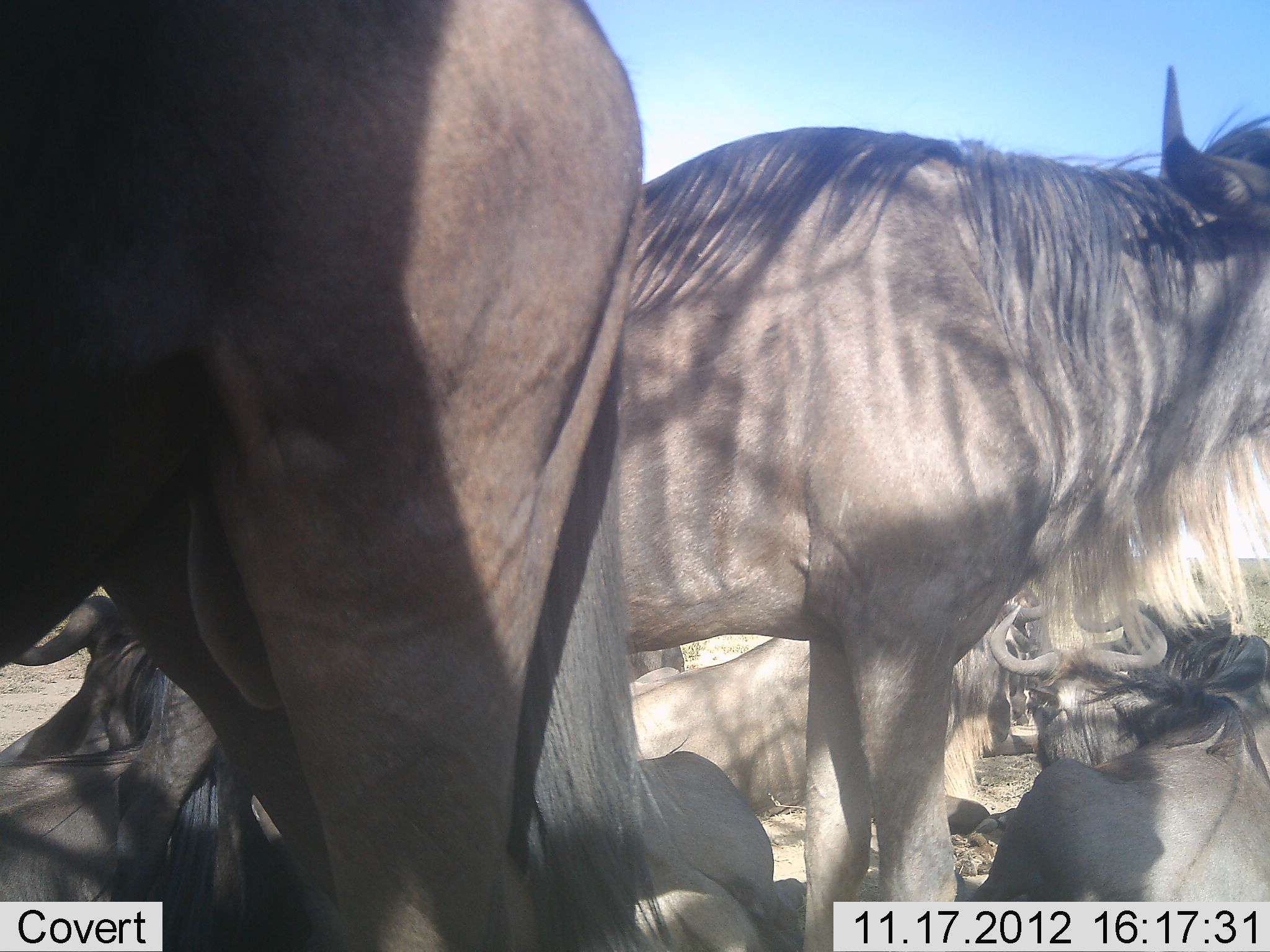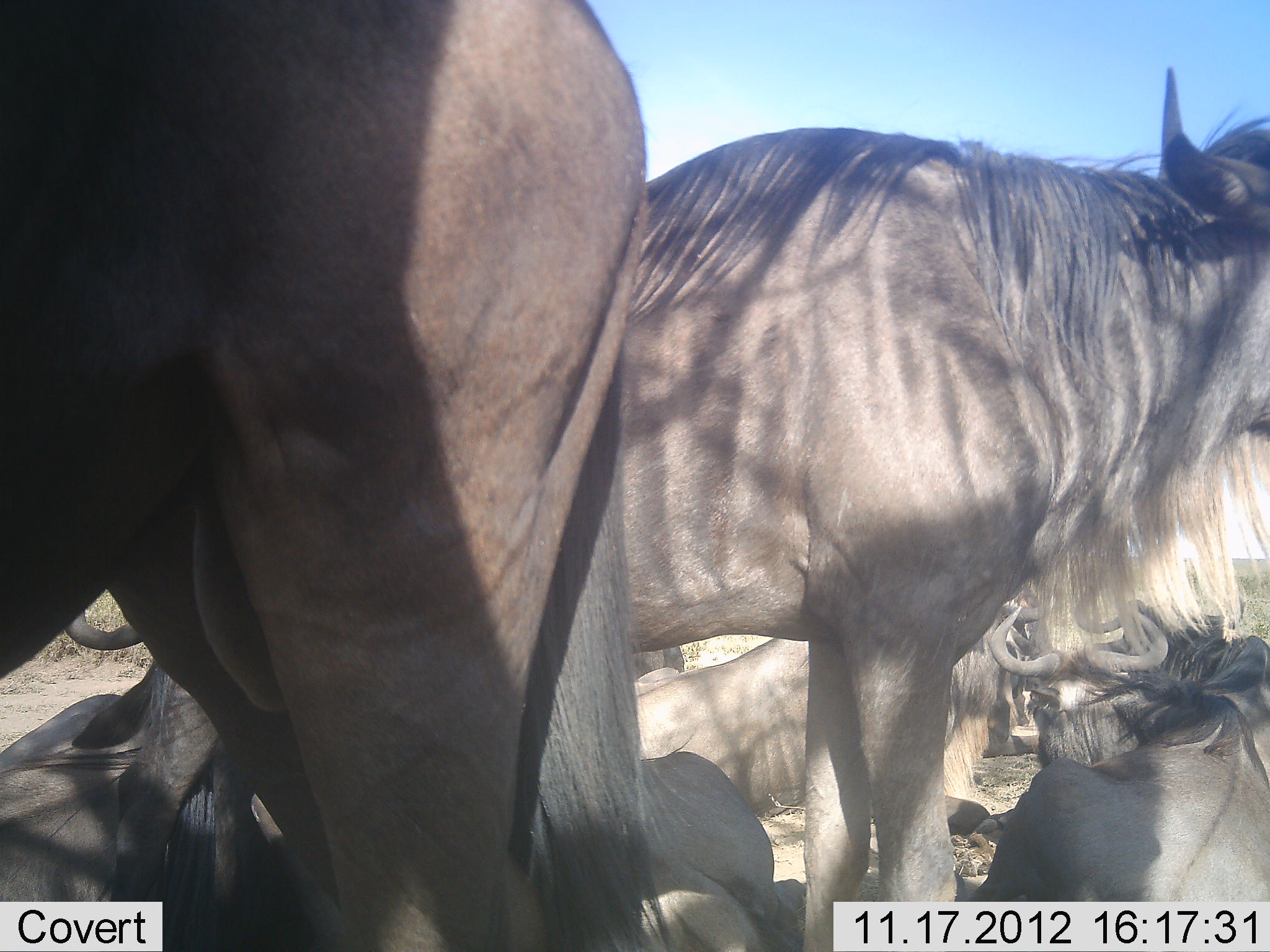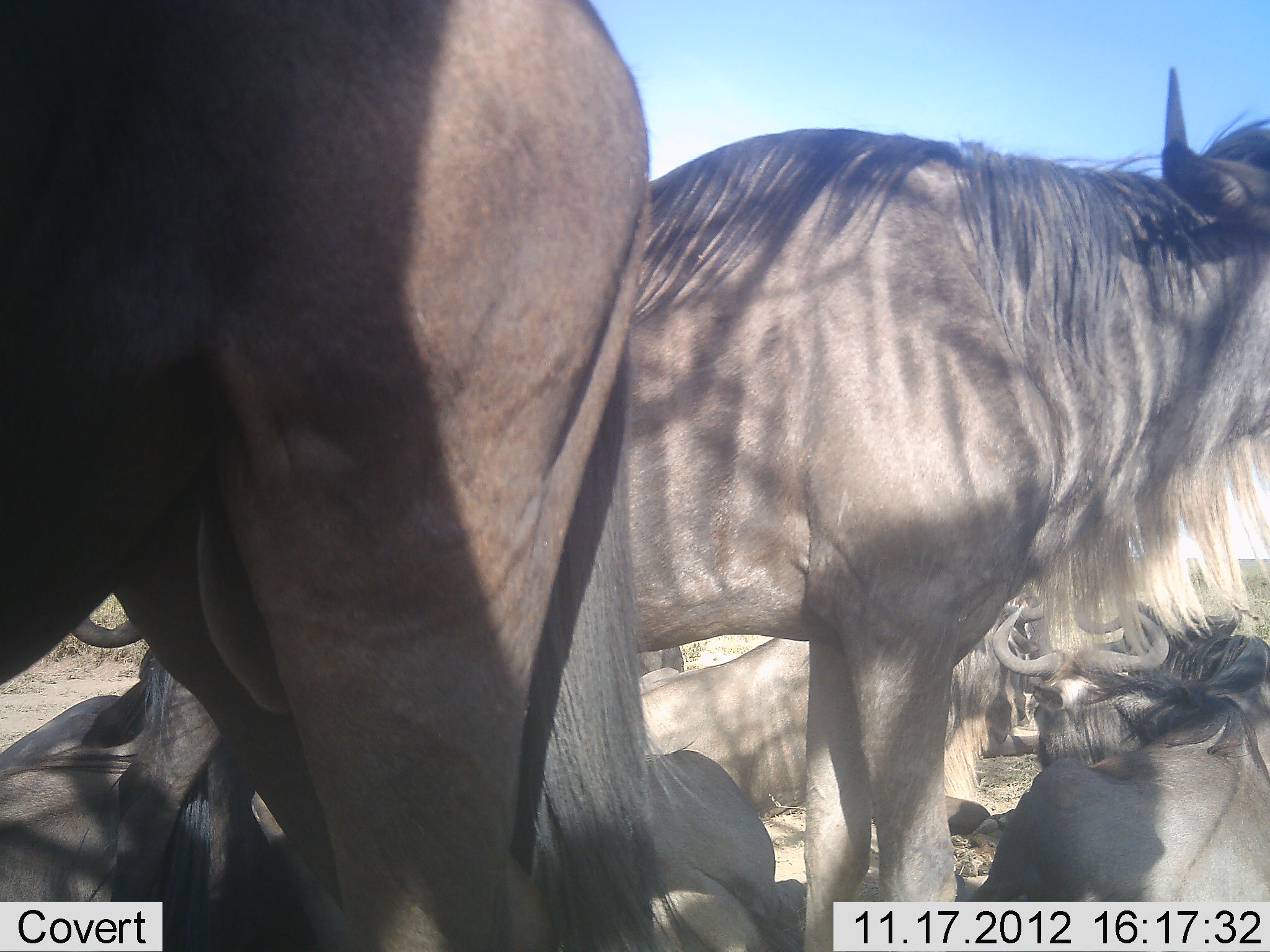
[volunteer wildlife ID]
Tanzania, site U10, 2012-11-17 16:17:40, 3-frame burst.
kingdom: Animalia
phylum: Chordata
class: Mammalia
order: Artiodactyla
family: Bovidae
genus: Connochaetes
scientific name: Connochaetes taurinus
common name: blue wildebeest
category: wildebeest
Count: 7.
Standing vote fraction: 90%.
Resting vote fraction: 100%.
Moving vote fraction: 0%.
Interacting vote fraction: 0%.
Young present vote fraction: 0%.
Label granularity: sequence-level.